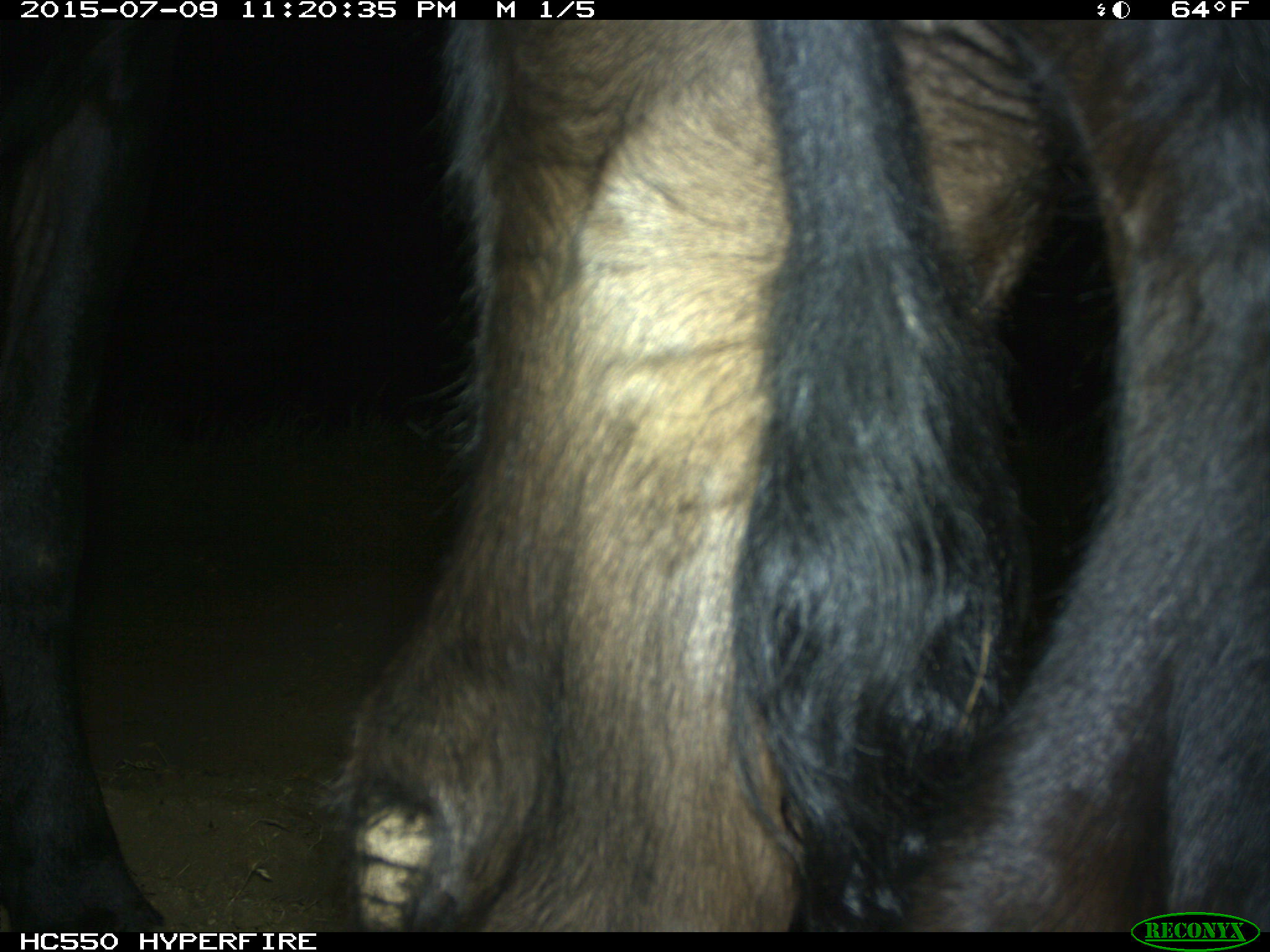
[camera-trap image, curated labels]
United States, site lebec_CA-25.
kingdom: Animalia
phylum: Chordata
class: Mammalia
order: Artiodactyla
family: Bovidae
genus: Bos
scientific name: Bos taurus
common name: domestic cow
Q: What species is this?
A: Bos taurus (domestic cow).